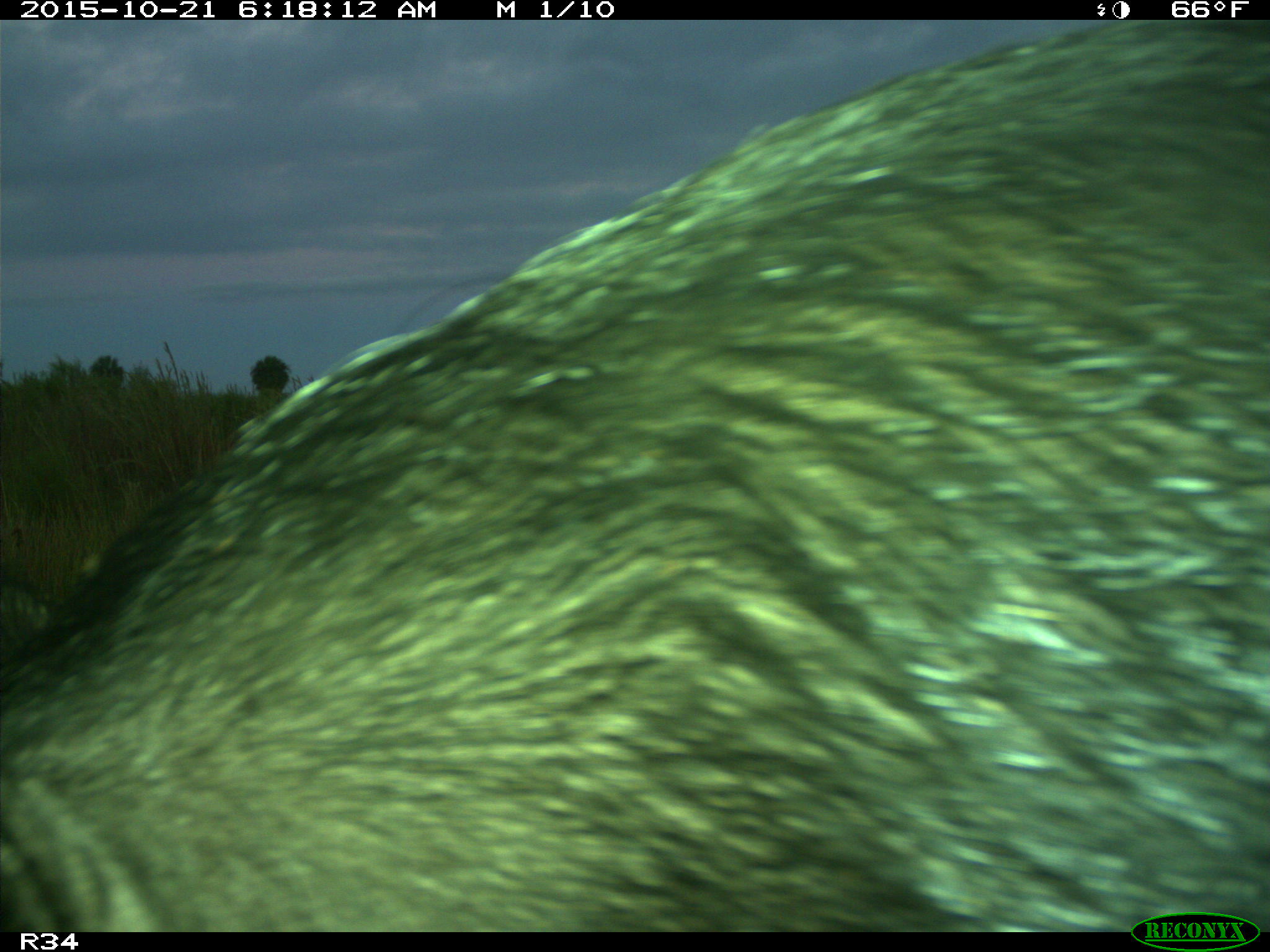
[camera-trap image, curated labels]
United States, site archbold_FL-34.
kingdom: Animalia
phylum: Chordata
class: Mammalia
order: Artiodactyla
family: Suidae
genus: Sus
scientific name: Sus scrofa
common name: wild boar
Sus scrofa (wild boar).